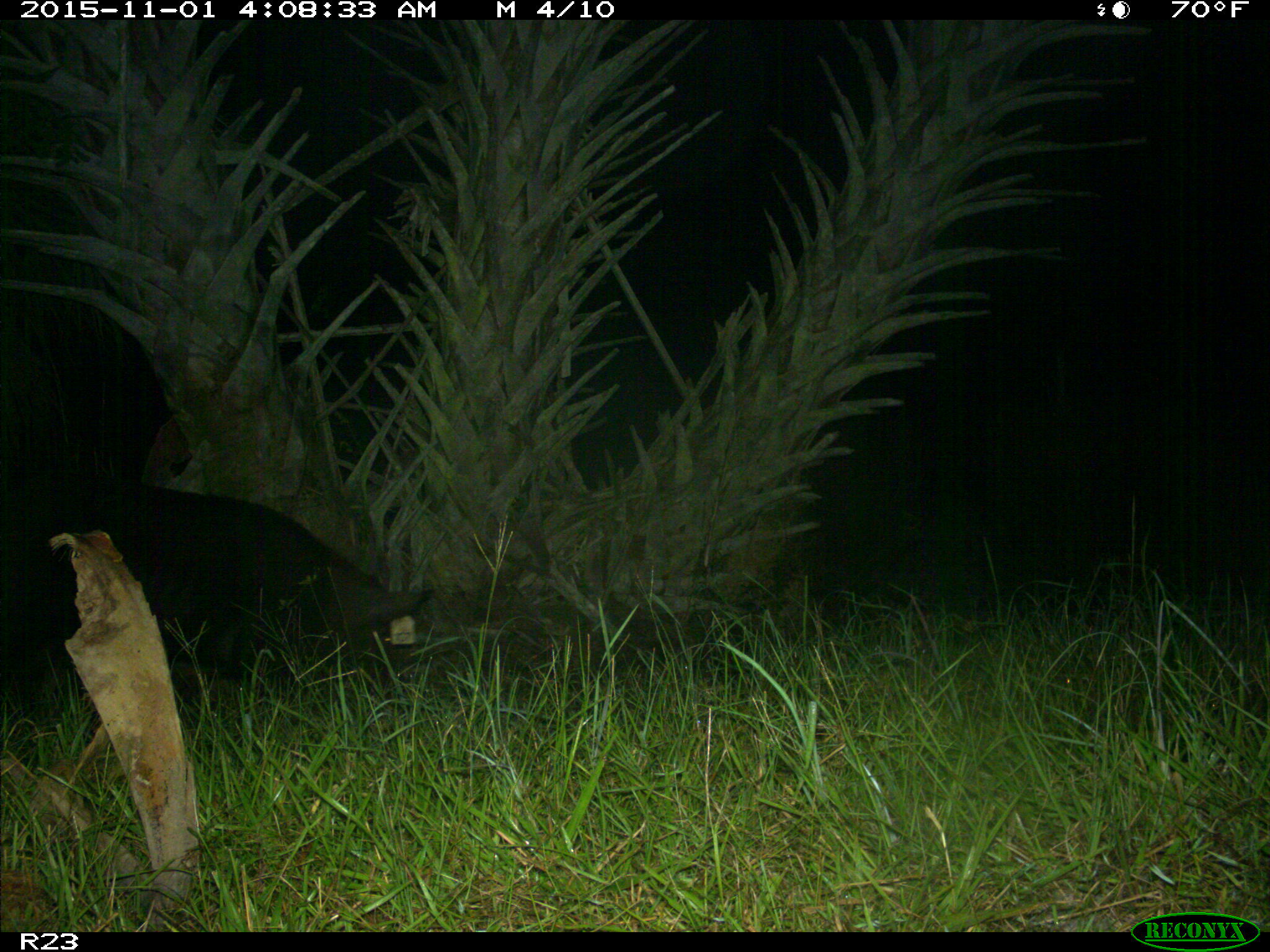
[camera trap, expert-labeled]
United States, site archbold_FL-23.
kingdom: Animalia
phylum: Chordata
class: Mammalia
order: Artiodactyla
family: Suidae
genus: Sus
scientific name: Sus scrofa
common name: wild boar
Sus scrofa (wild boar).